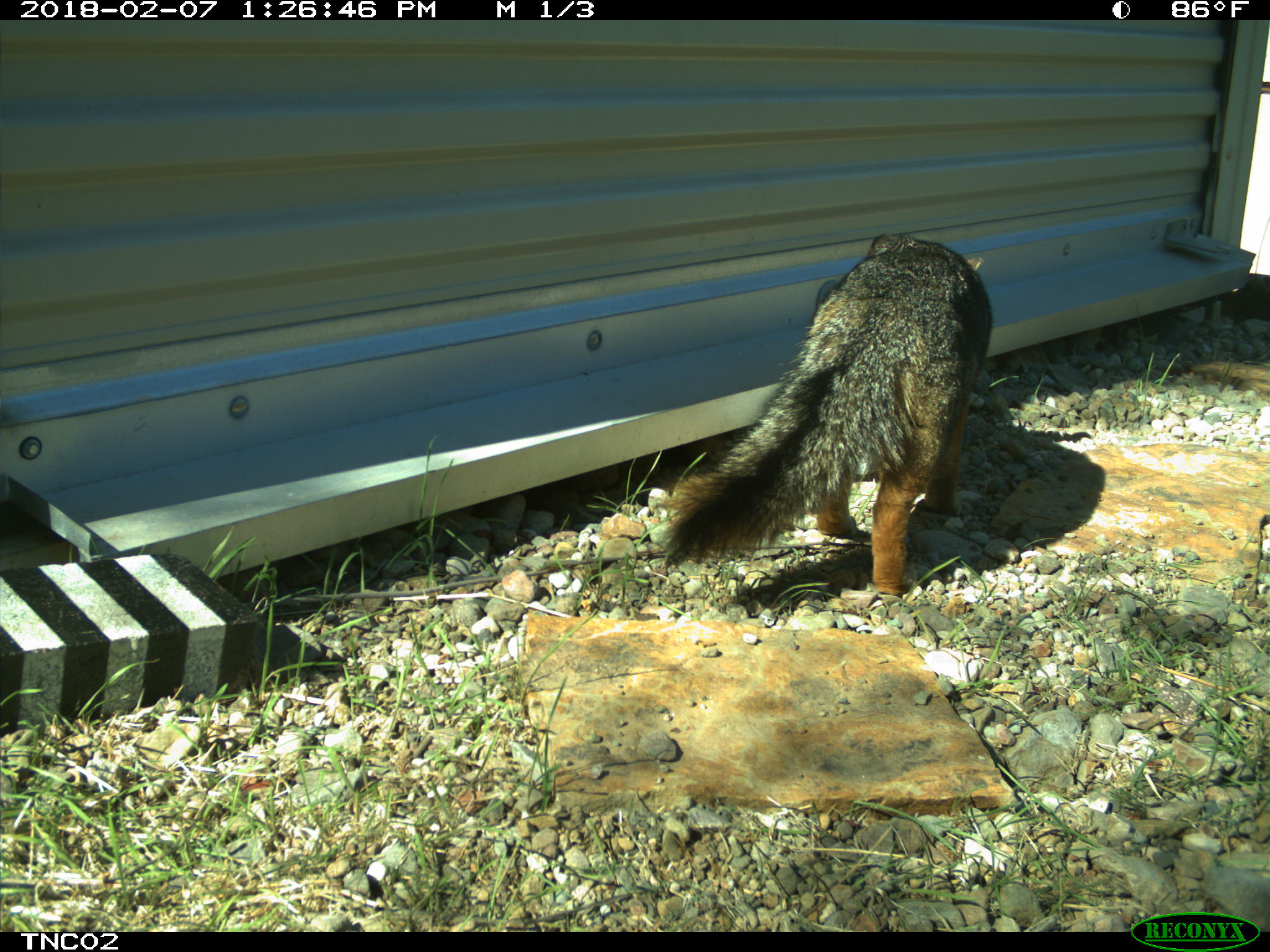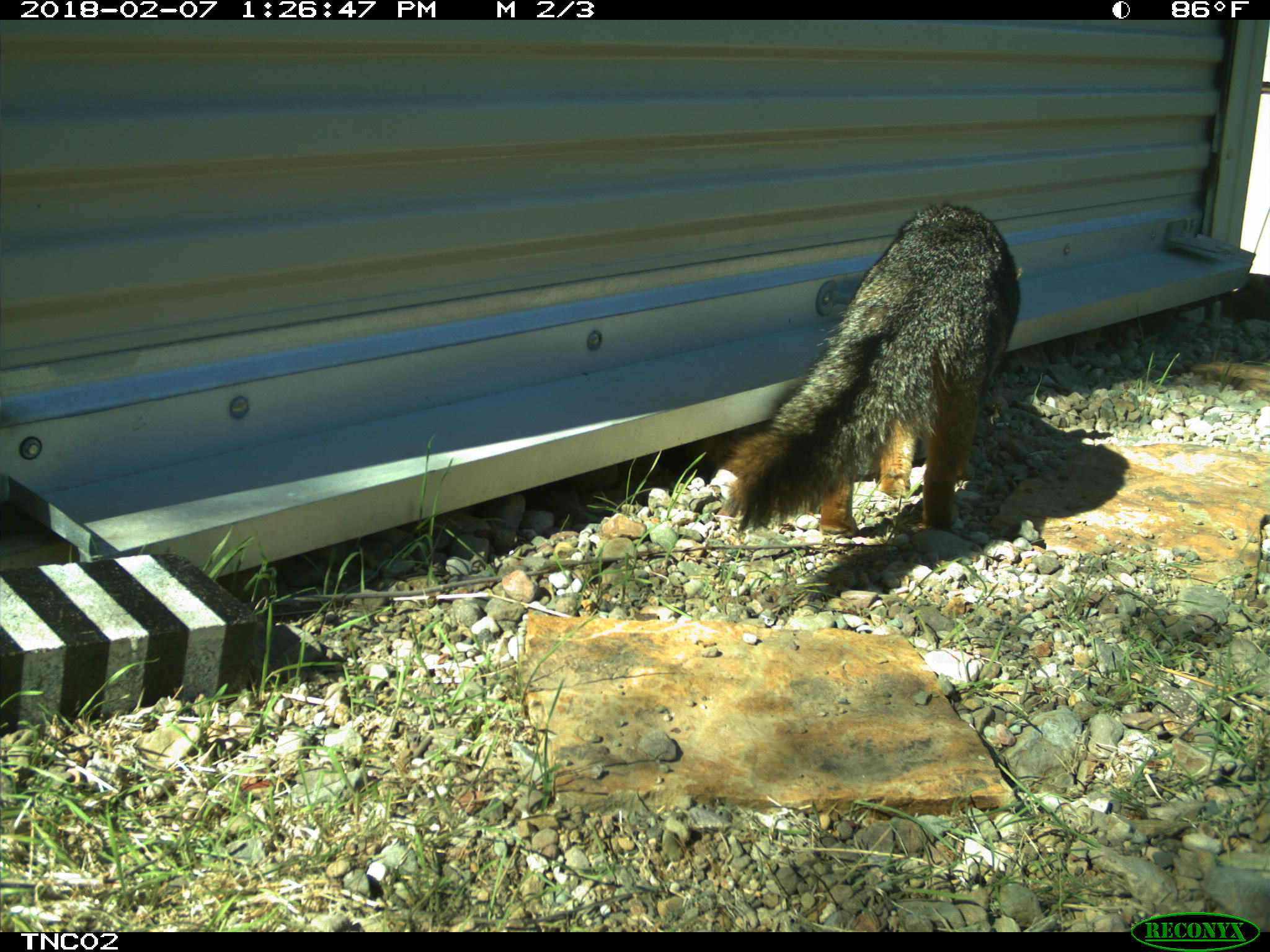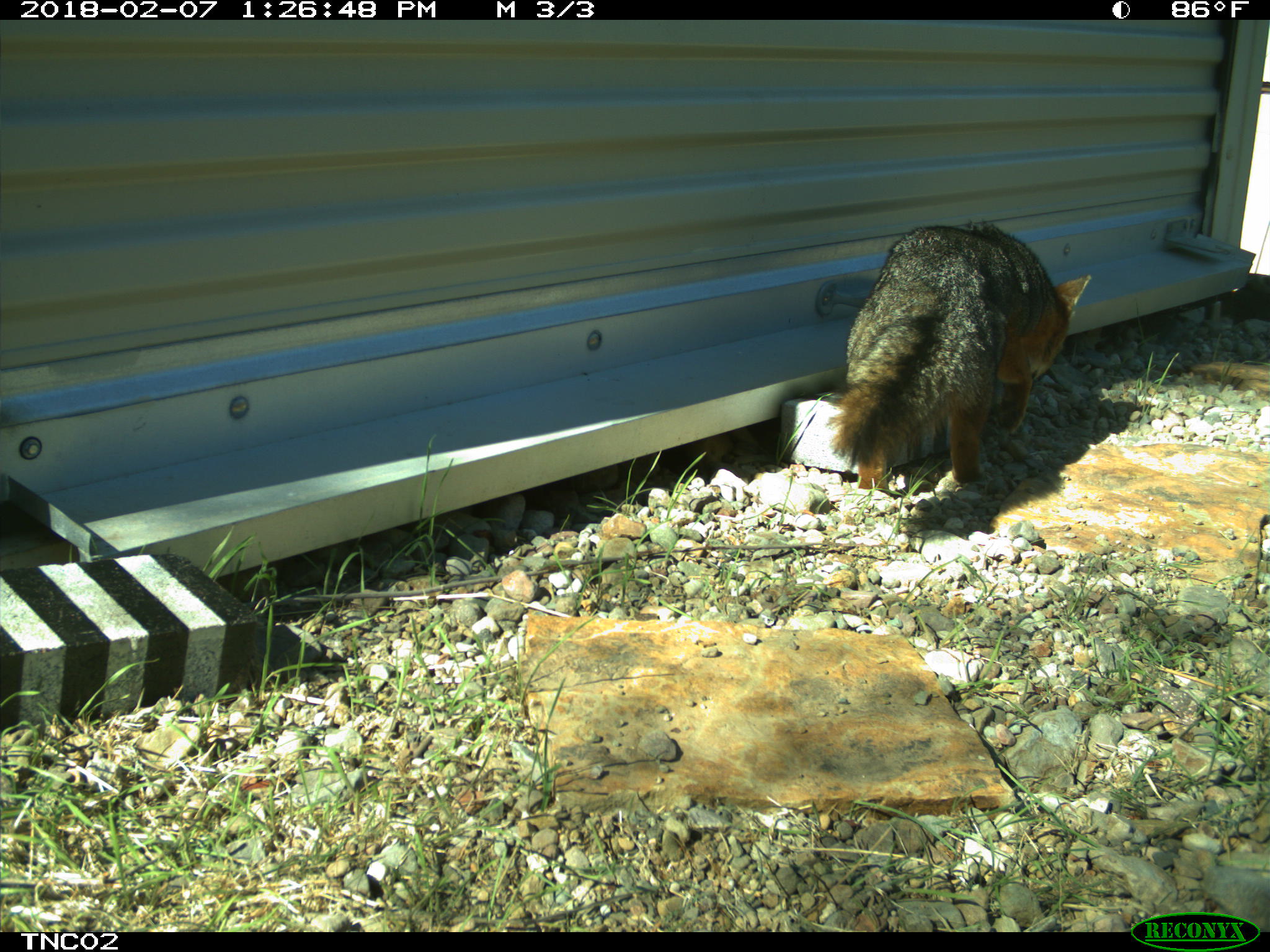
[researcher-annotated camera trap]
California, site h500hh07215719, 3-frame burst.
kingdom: Animalia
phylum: Chordata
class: Mammalia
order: Carnivora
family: Canidae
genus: Urocyon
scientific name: Urocyon littoralis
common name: island fox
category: fox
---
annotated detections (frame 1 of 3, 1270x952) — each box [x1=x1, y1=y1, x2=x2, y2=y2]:
fox: [x1=657, y1=234, x2=993, y2=591]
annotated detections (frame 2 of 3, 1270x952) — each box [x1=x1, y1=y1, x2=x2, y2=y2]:
fox: [x1=714, y1=202, x2=1019, y2=538]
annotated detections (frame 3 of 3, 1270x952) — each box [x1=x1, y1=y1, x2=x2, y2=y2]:
fox: [x1=828, y1=219, x2=1091, y2=483]